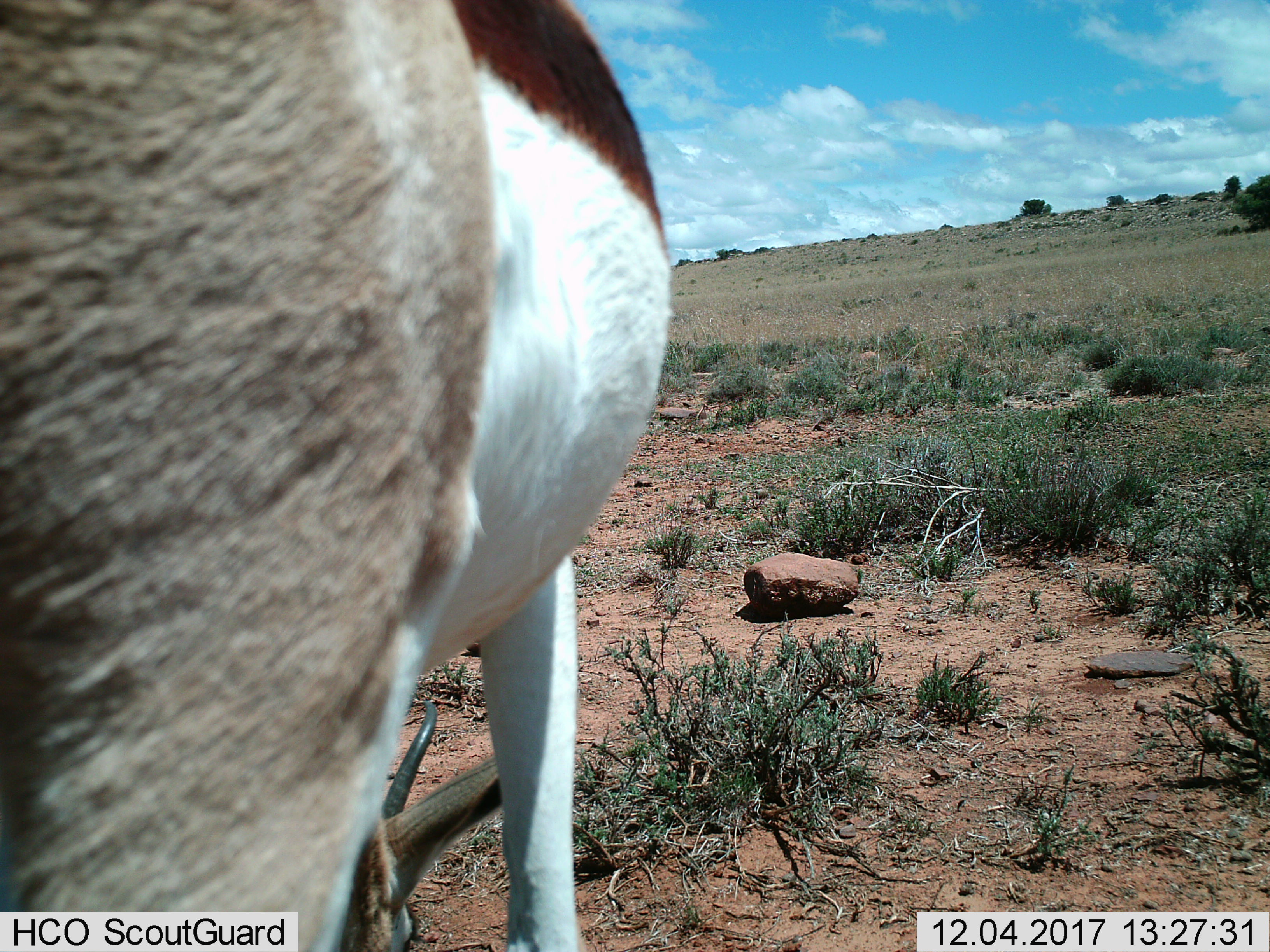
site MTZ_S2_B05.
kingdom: Animalia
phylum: Chordata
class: Mammalia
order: Artiodactyla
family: Bovidae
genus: Antidorcas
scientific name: Antidorcas marsupialis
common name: springbok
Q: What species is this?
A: Springbok (Antidorcas marsupialis).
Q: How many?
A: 1.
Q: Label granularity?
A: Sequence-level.